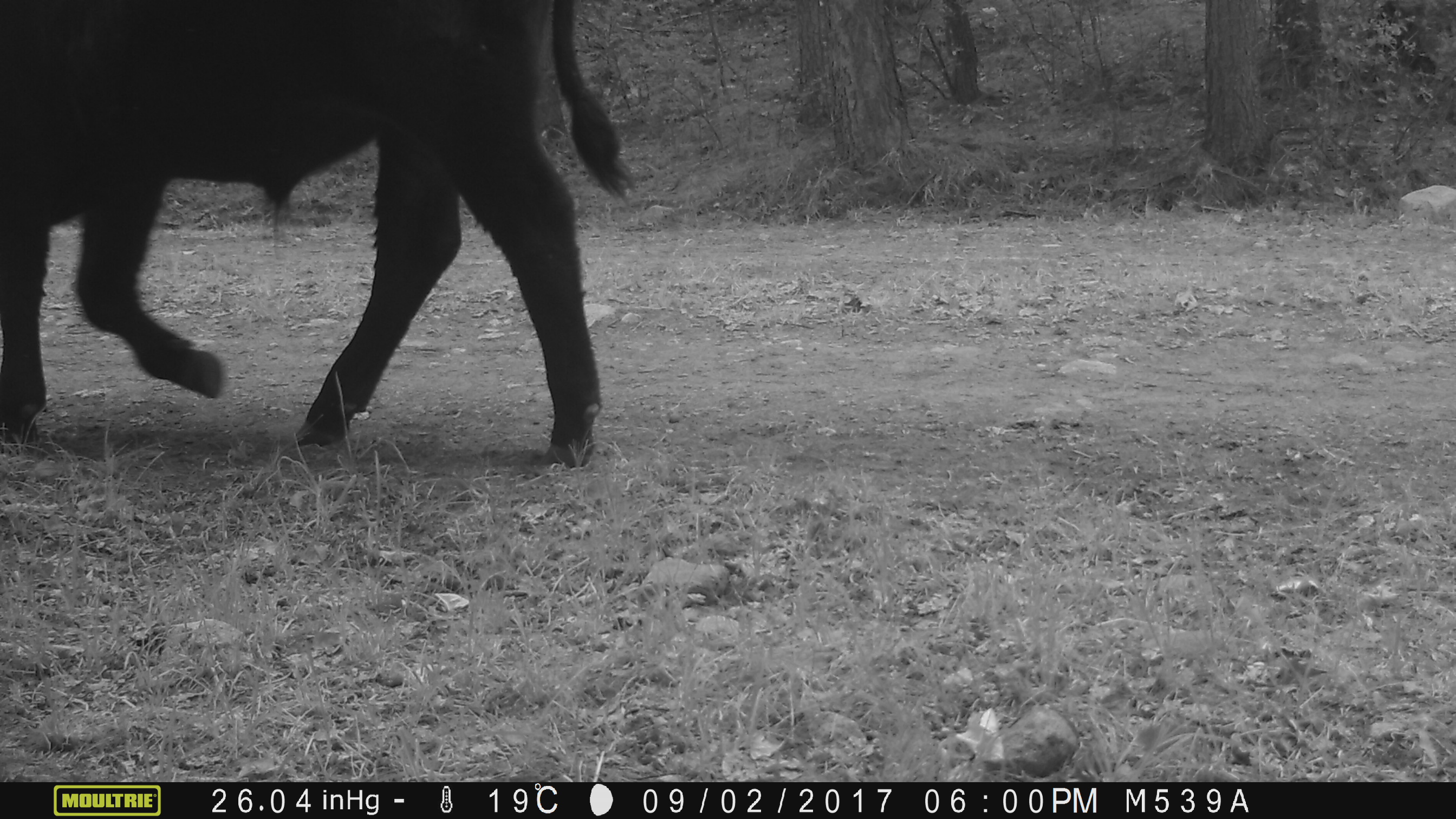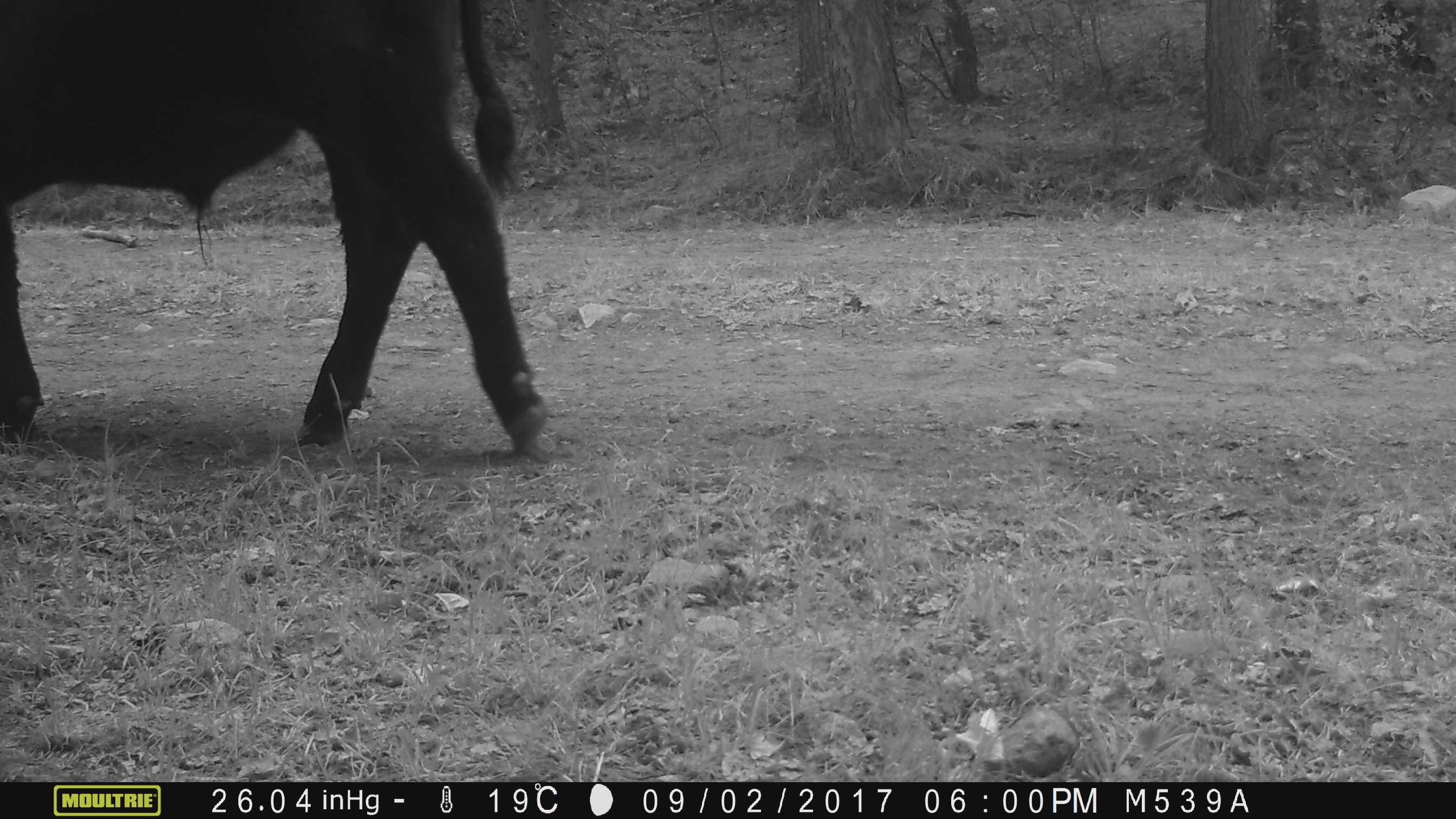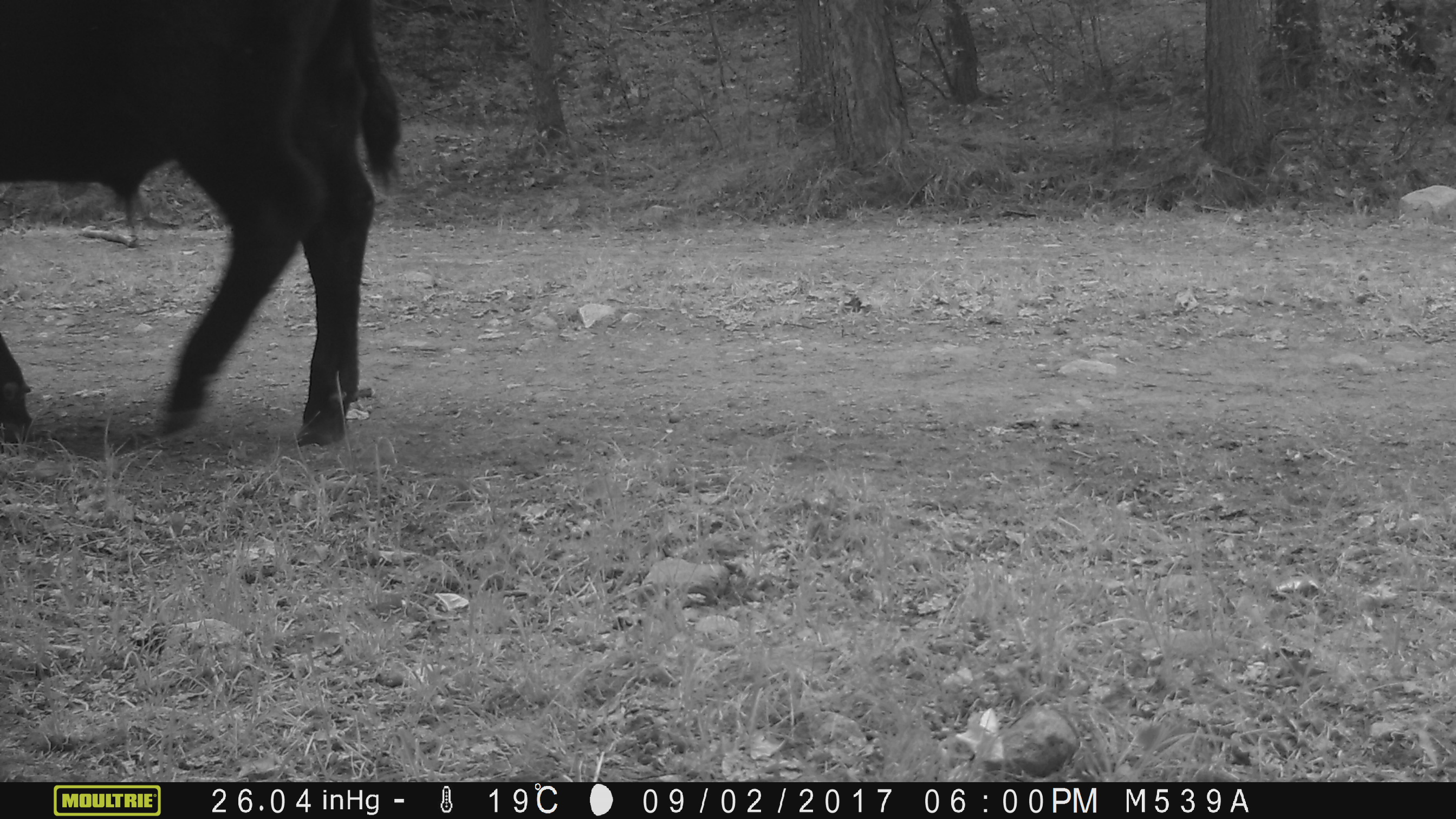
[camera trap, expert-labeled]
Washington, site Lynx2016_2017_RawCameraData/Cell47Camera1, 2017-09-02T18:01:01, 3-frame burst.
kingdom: Animalia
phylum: Chordata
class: Mammalia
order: Artiodactyla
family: Bovidae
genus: Bos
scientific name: Bos taurus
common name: domestic cattle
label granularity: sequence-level